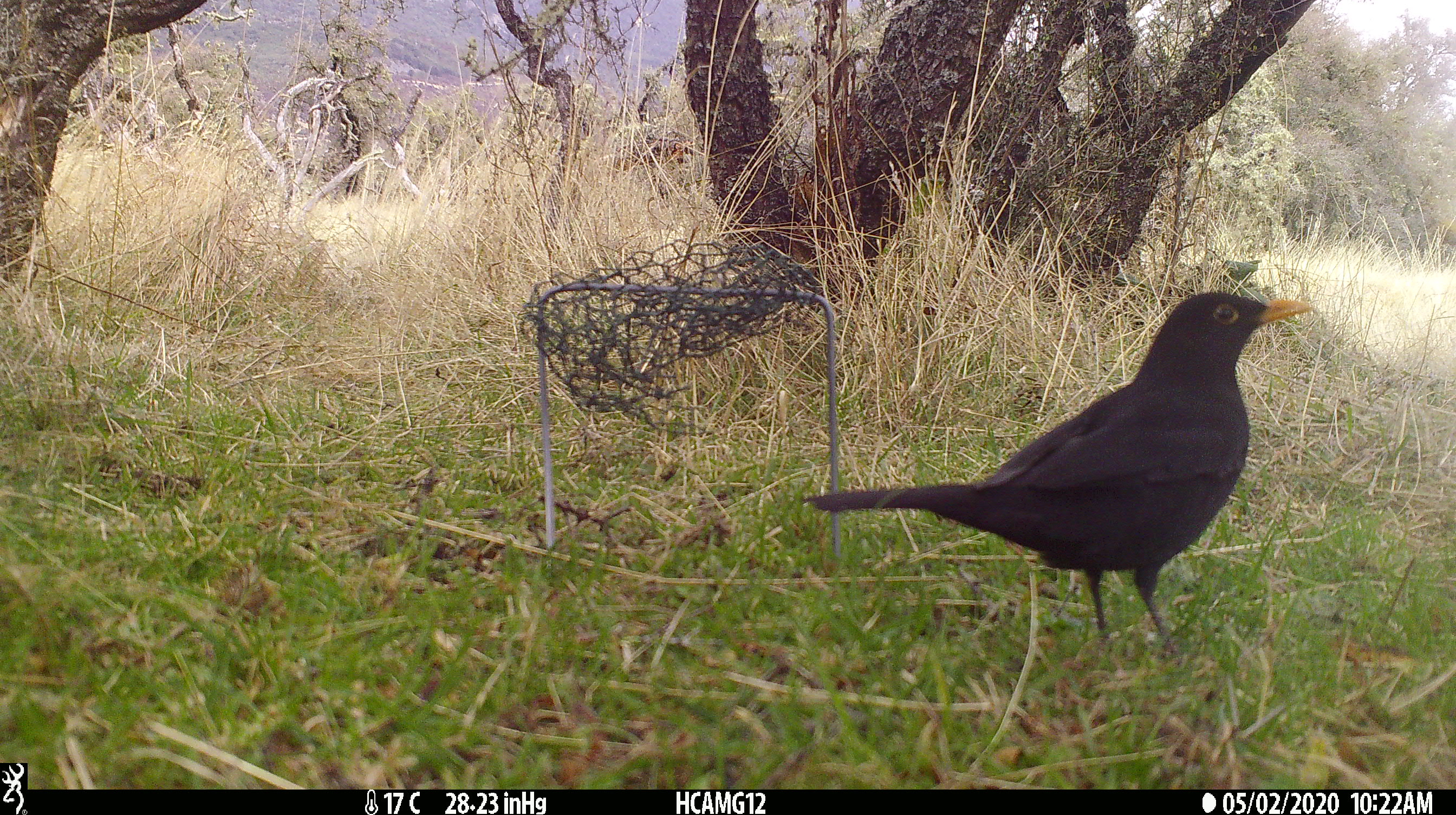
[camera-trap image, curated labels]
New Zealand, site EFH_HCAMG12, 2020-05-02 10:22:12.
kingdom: Animalia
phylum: Chordata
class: Aves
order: Passeriformes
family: Turdidae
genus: Turdus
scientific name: Turdus merula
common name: eurasian blackbird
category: blackbird